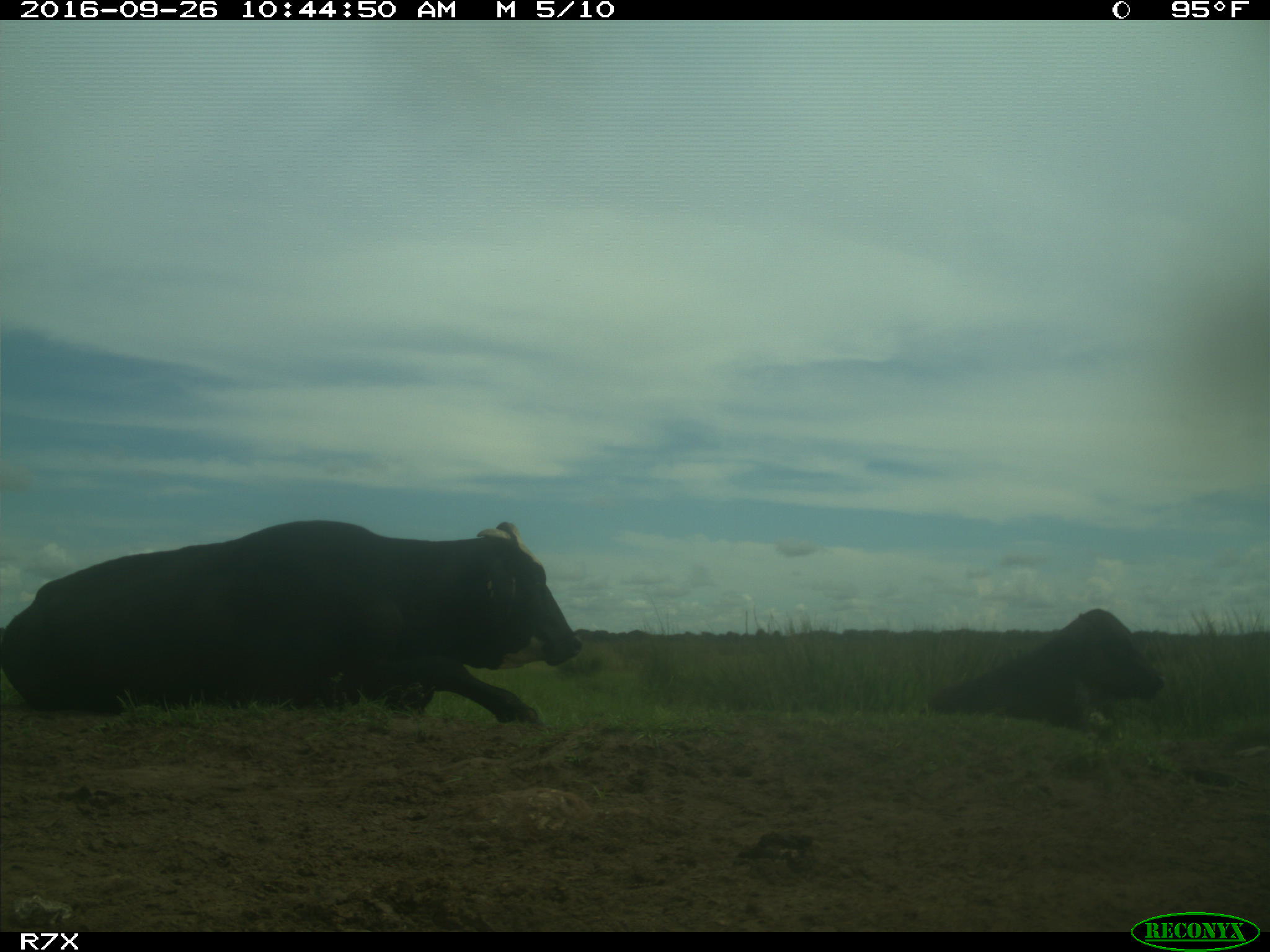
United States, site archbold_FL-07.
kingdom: Animalia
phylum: Chordata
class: Mammalia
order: Artiodactyla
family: Bovidae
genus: Bos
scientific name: Bos taurus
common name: domestic cow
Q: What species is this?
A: Bos taurus (domestic cow).